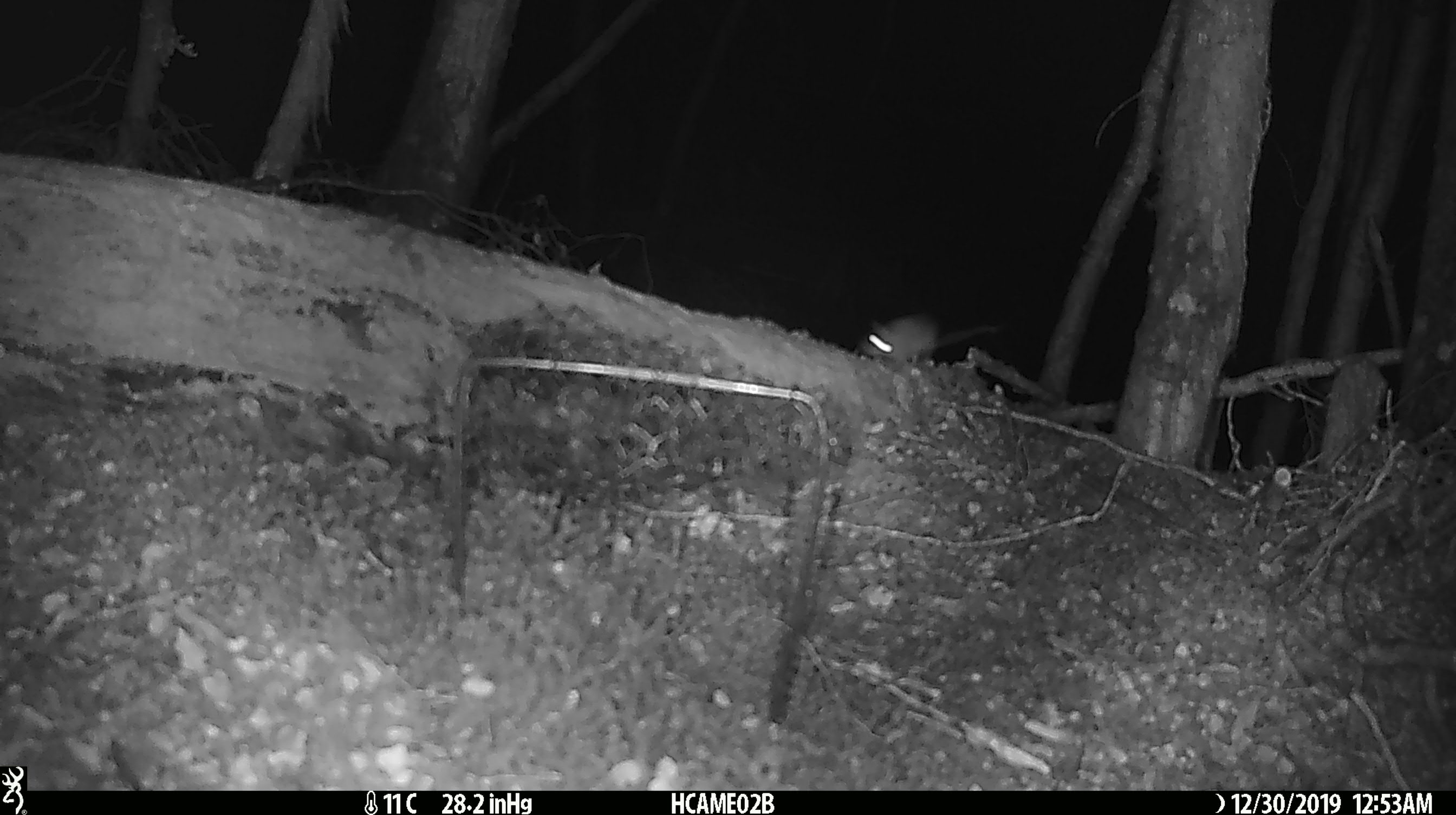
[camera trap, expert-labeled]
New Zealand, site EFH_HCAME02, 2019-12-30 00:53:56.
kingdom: Animalia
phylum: Chordata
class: Mammalia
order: Rodentia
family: Muridae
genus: Mus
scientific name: Mus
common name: mouse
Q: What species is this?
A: Mouse (Mus).